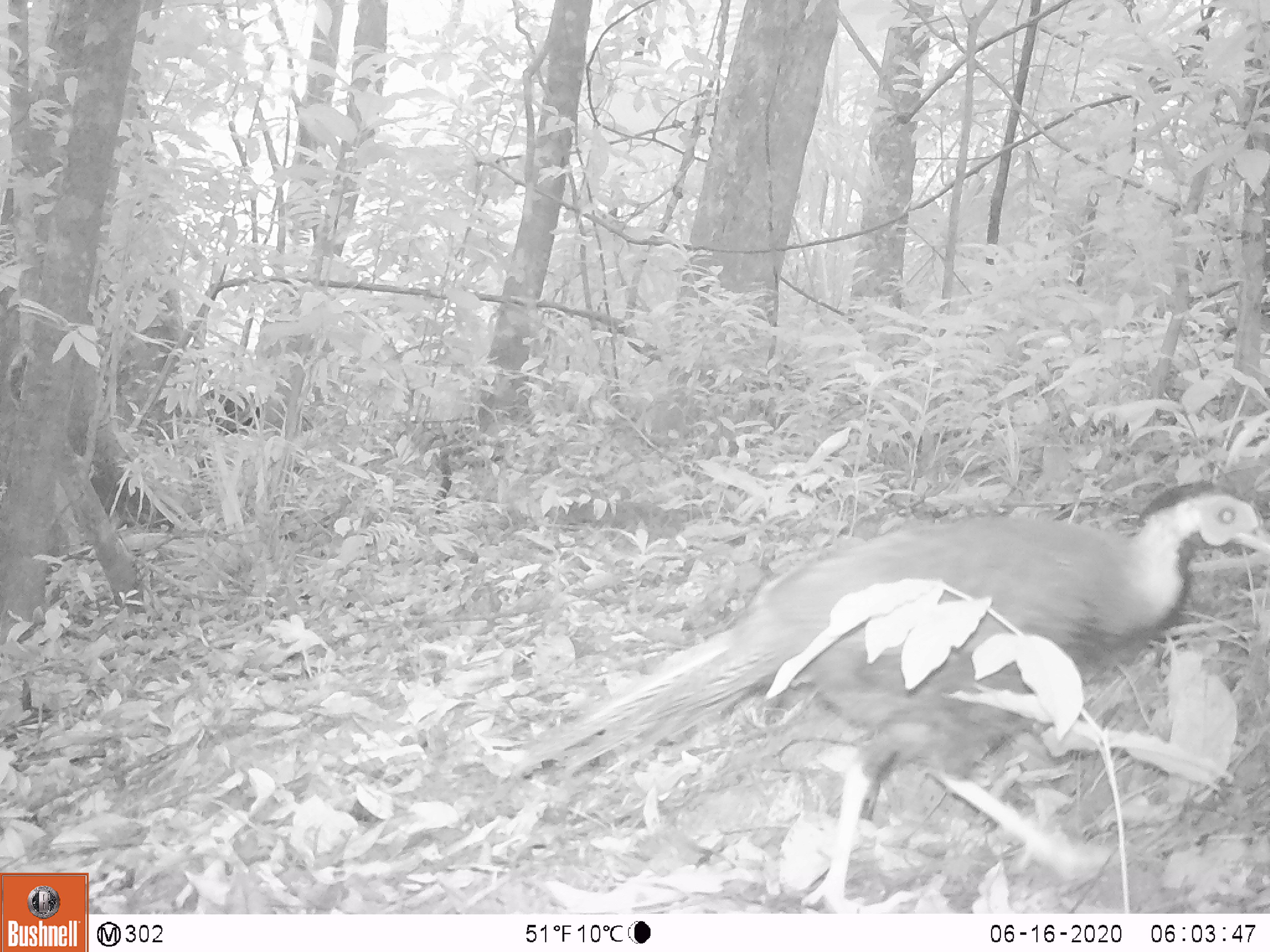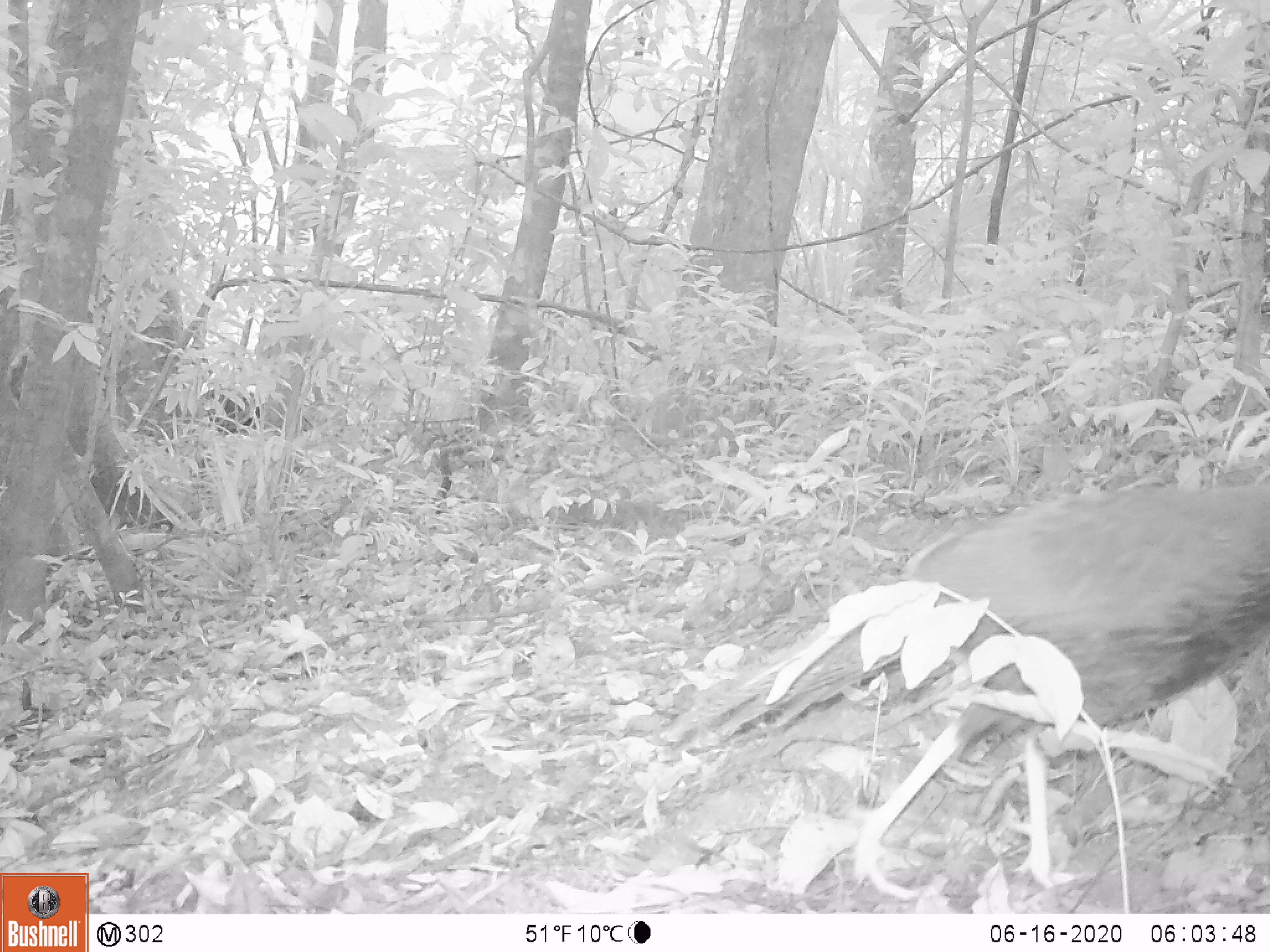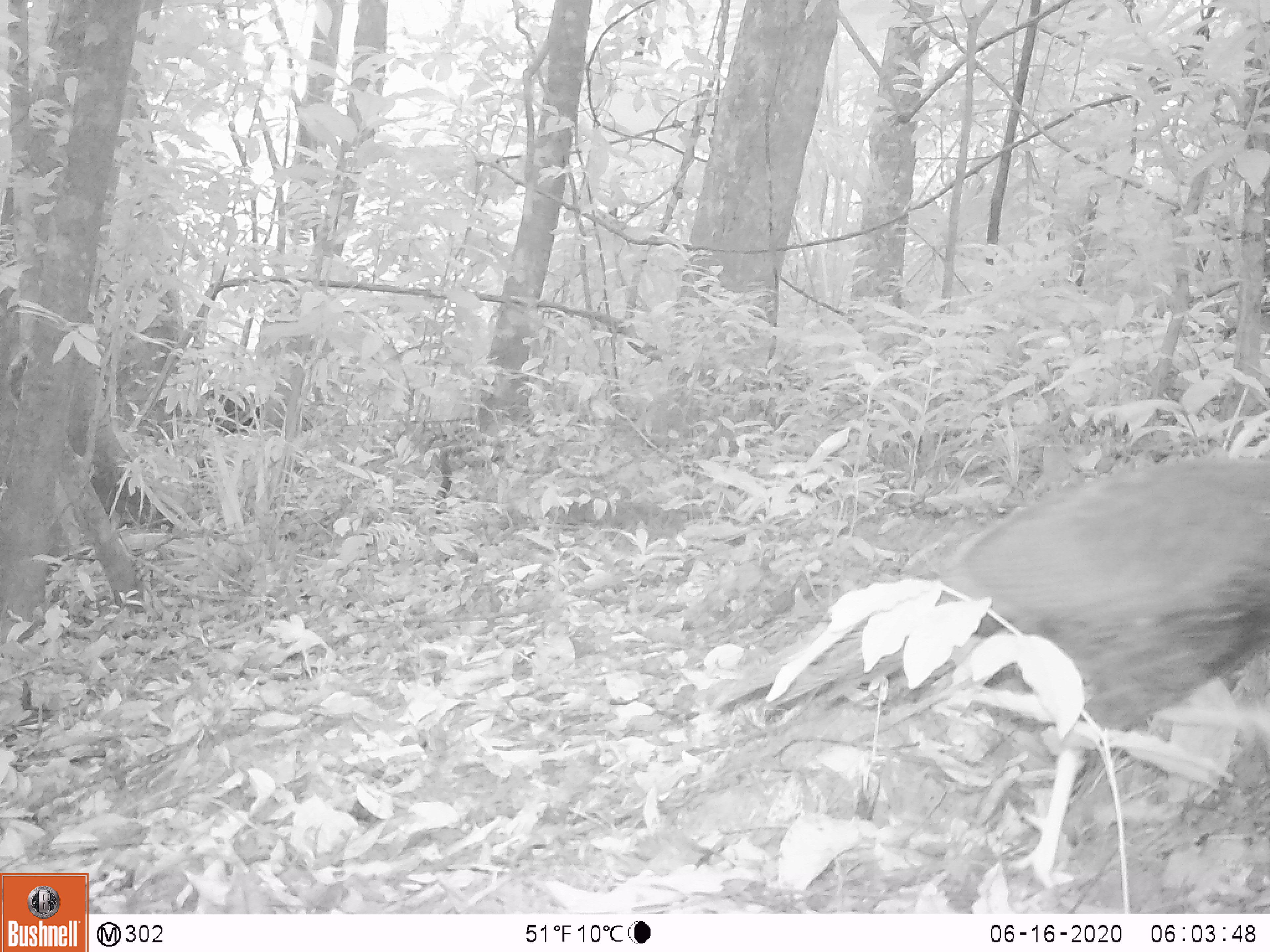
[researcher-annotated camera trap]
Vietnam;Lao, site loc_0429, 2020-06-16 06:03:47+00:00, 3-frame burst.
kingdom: Animalia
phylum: Chordata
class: Aves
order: Galliformes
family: Phasianidae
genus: Lophura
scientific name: Lophura nycthemera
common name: silver pheasant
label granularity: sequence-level